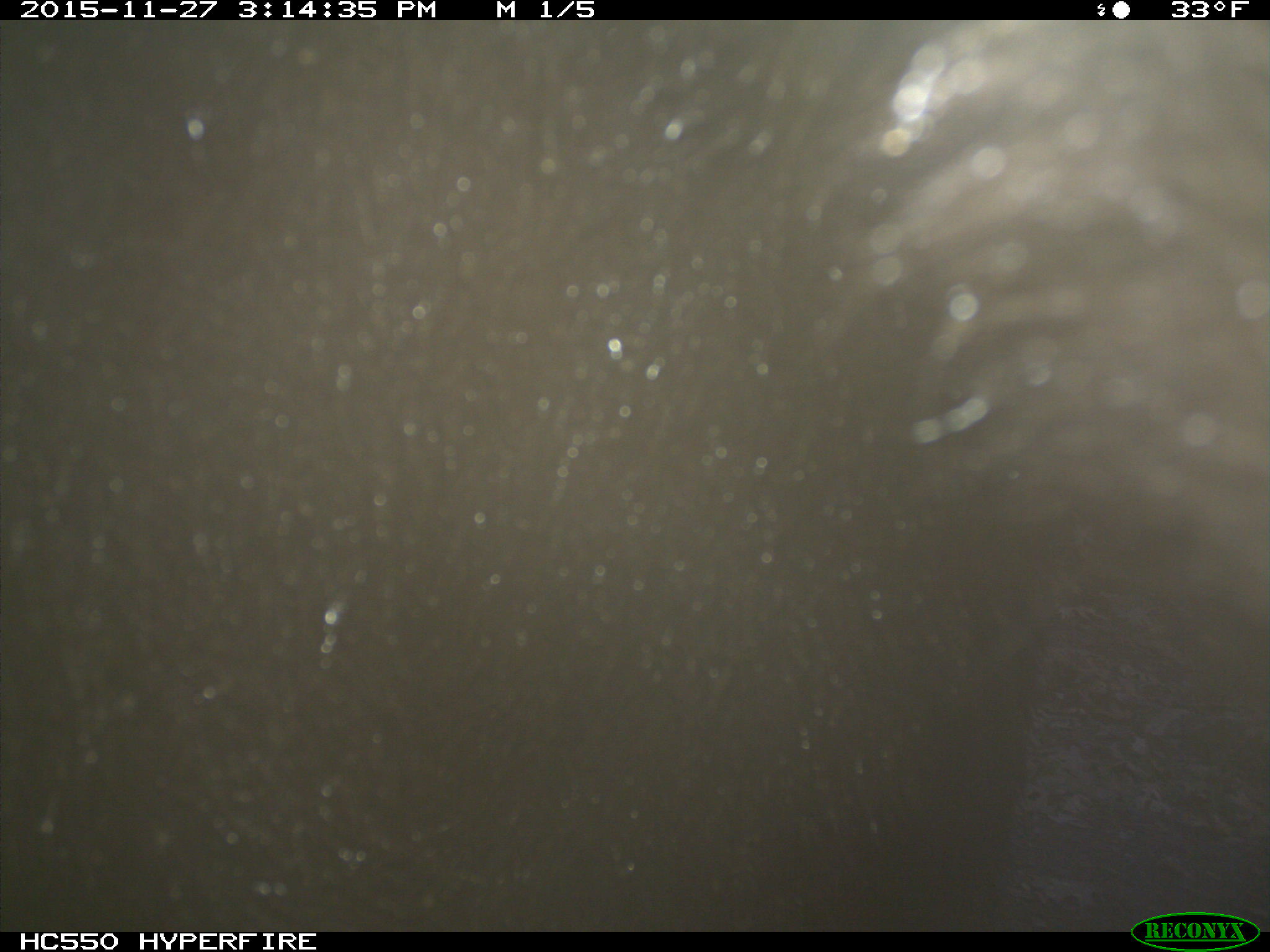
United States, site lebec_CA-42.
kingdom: Animalia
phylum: Chordata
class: Mammalia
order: Carnivora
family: Ursidae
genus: Ursus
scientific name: Ursus americanus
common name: american black bear